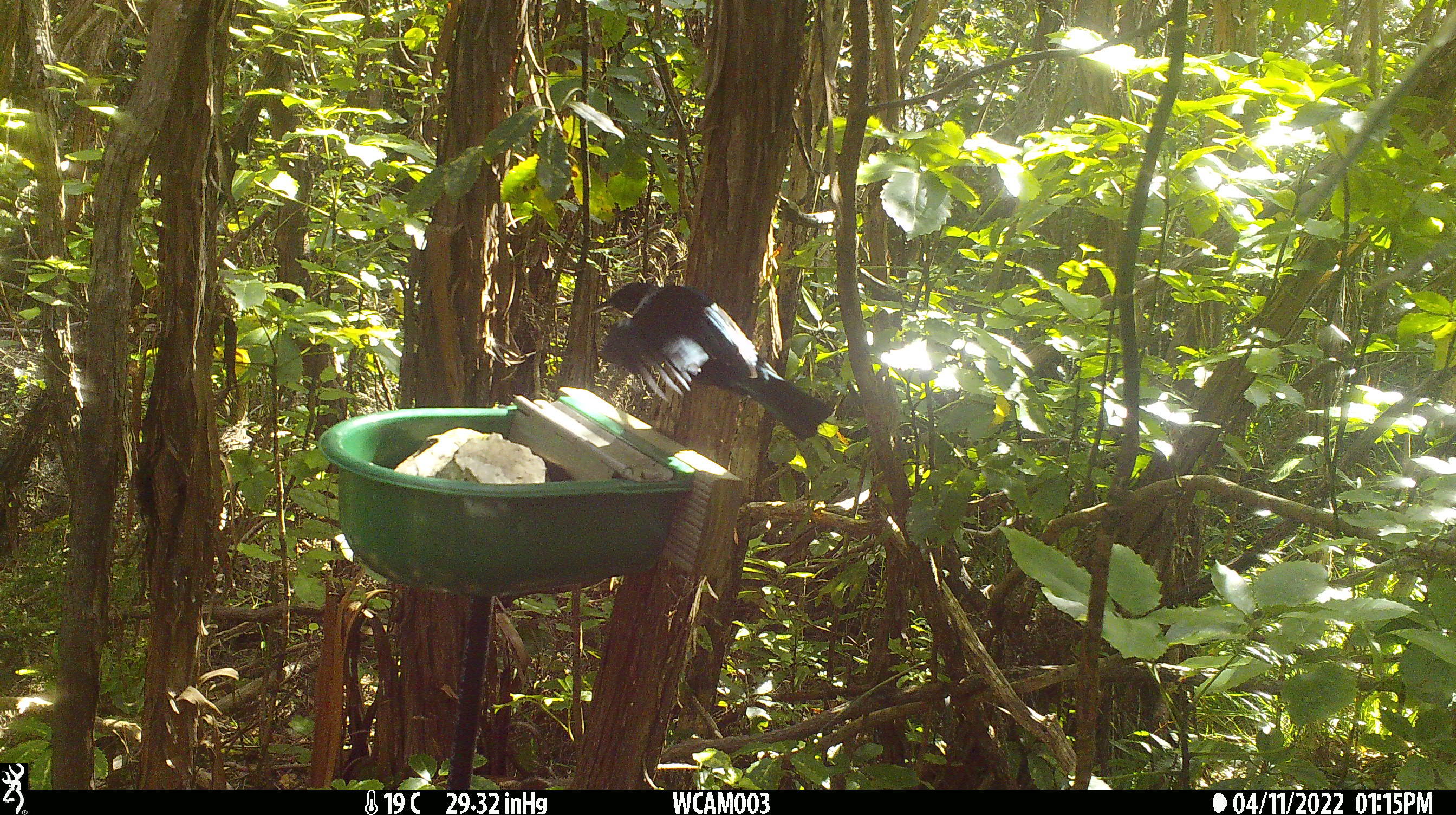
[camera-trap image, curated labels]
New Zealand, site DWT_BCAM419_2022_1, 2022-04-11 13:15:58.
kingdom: Animalia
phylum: Chordata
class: Aves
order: Passeriformes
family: Meliphagidae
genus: Prosthemadera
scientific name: Prosthemadera novaeseelandiae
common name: tui